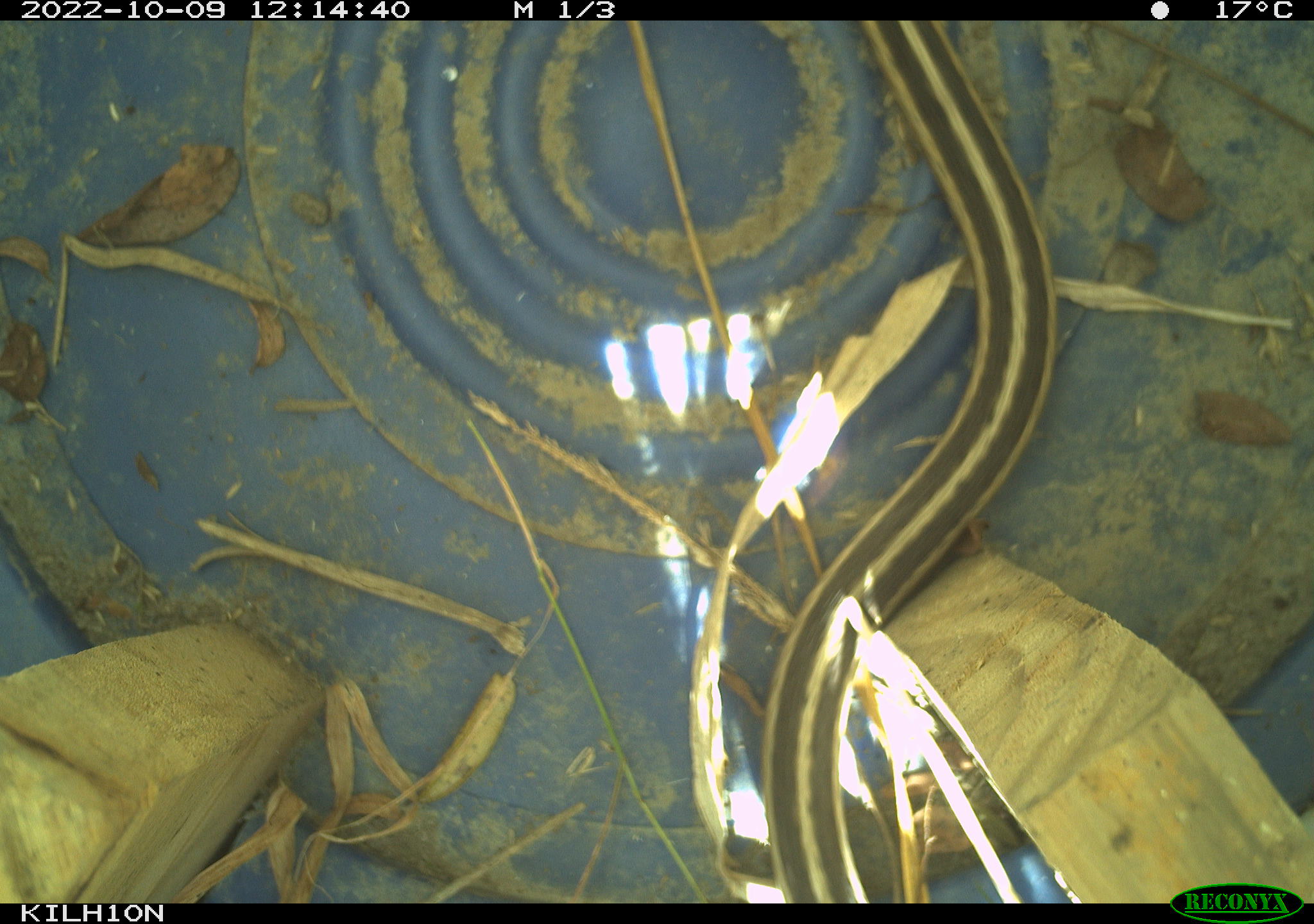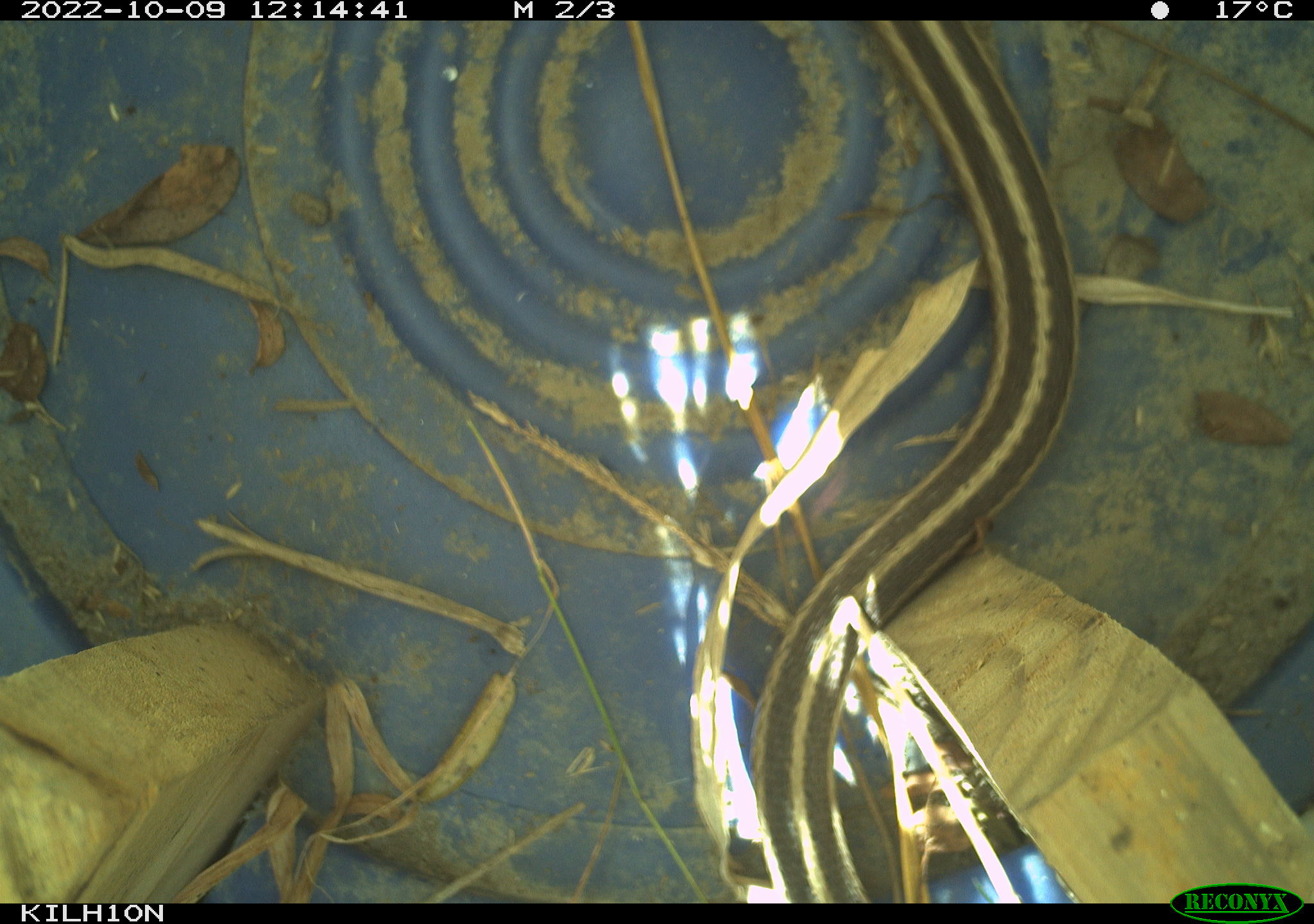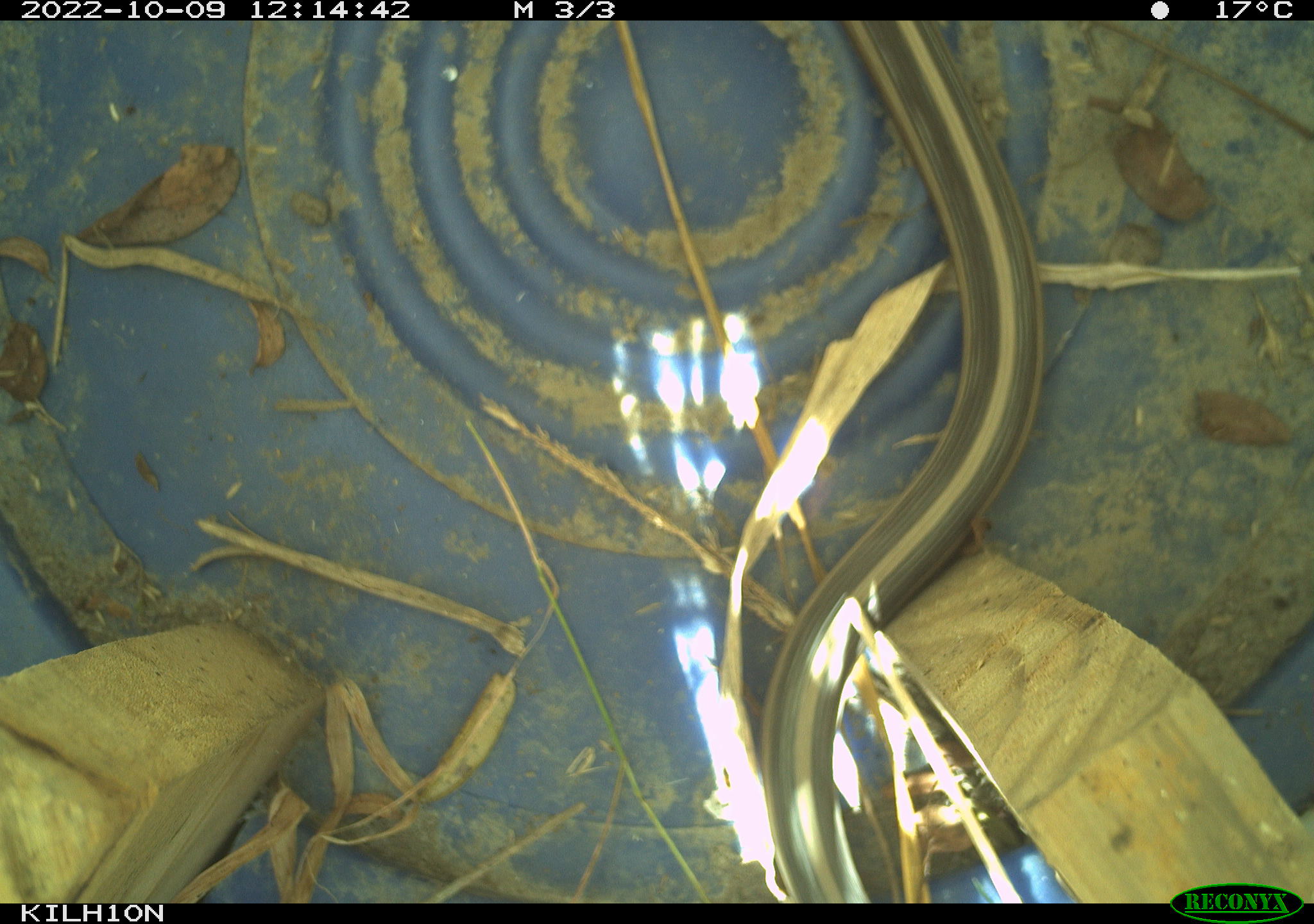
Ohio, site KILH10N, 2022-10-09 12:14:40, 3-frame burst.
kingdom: Animalia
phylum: Chordata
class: Reptilia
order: Squamata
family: Colubridae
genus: Thamnophis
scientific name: Thamnophis sirtalis sirtalis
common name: eastern gartersnake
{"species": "eastern gartersnake (Thamnophis sirtalis sirtalis)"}